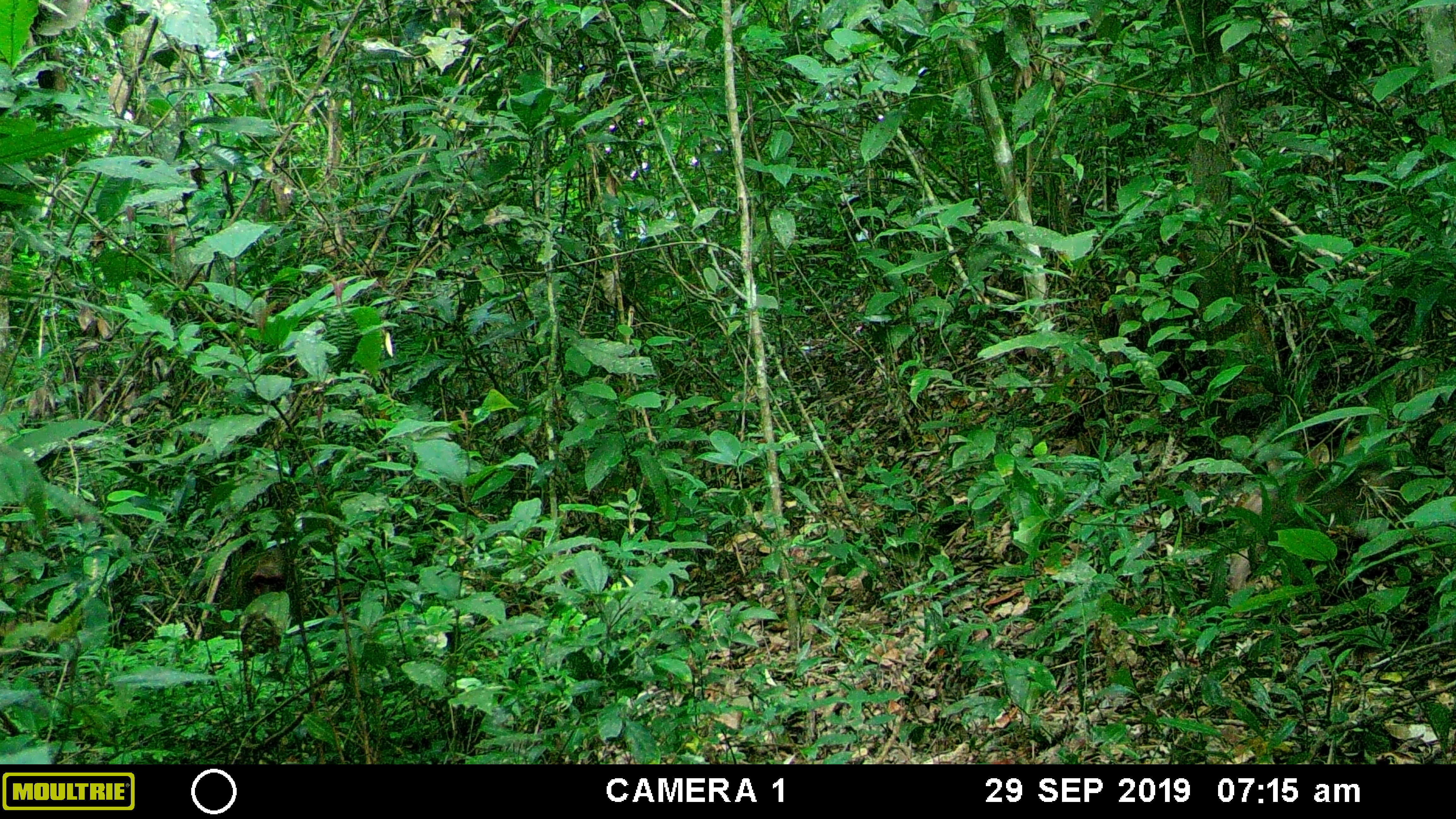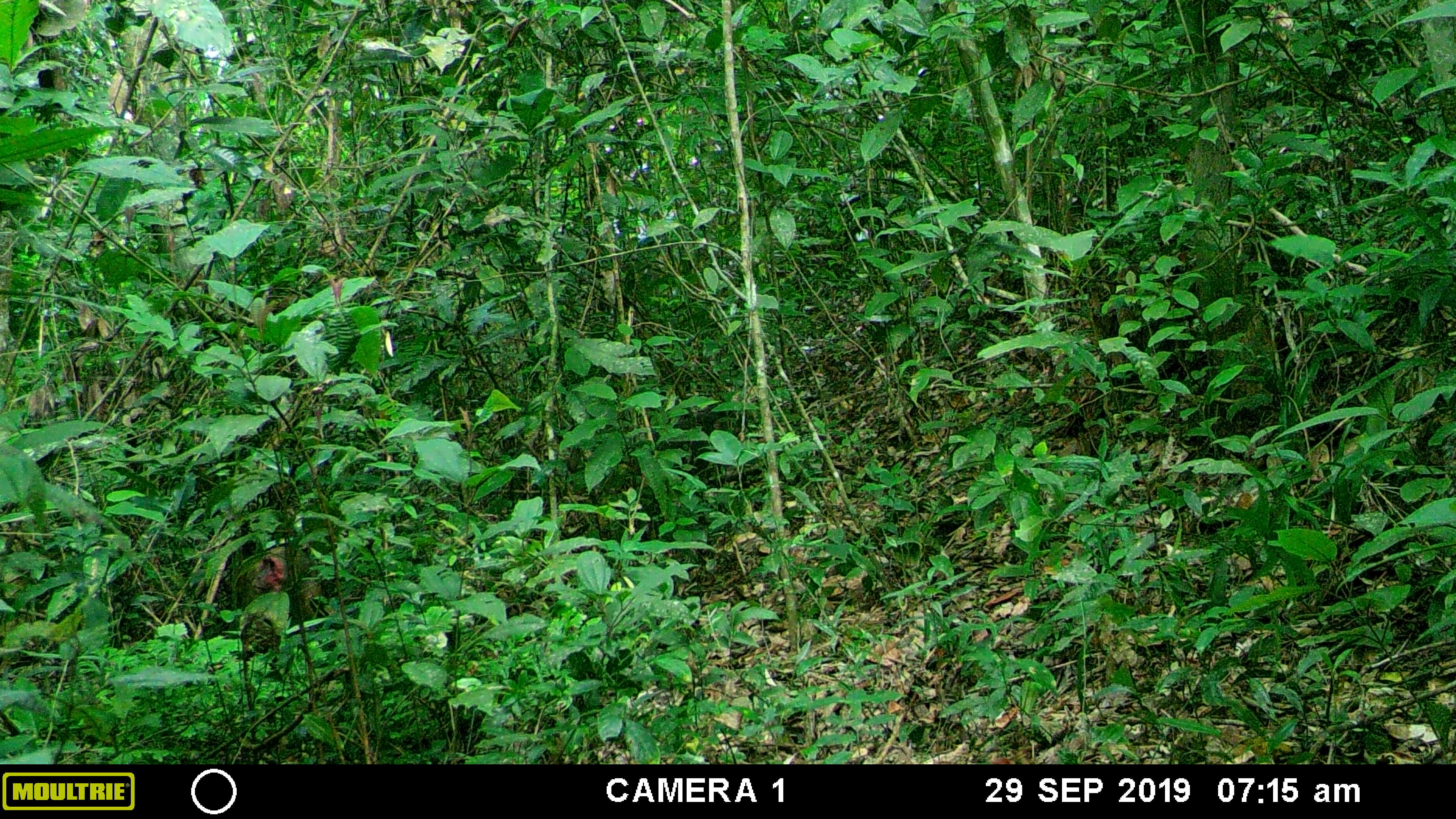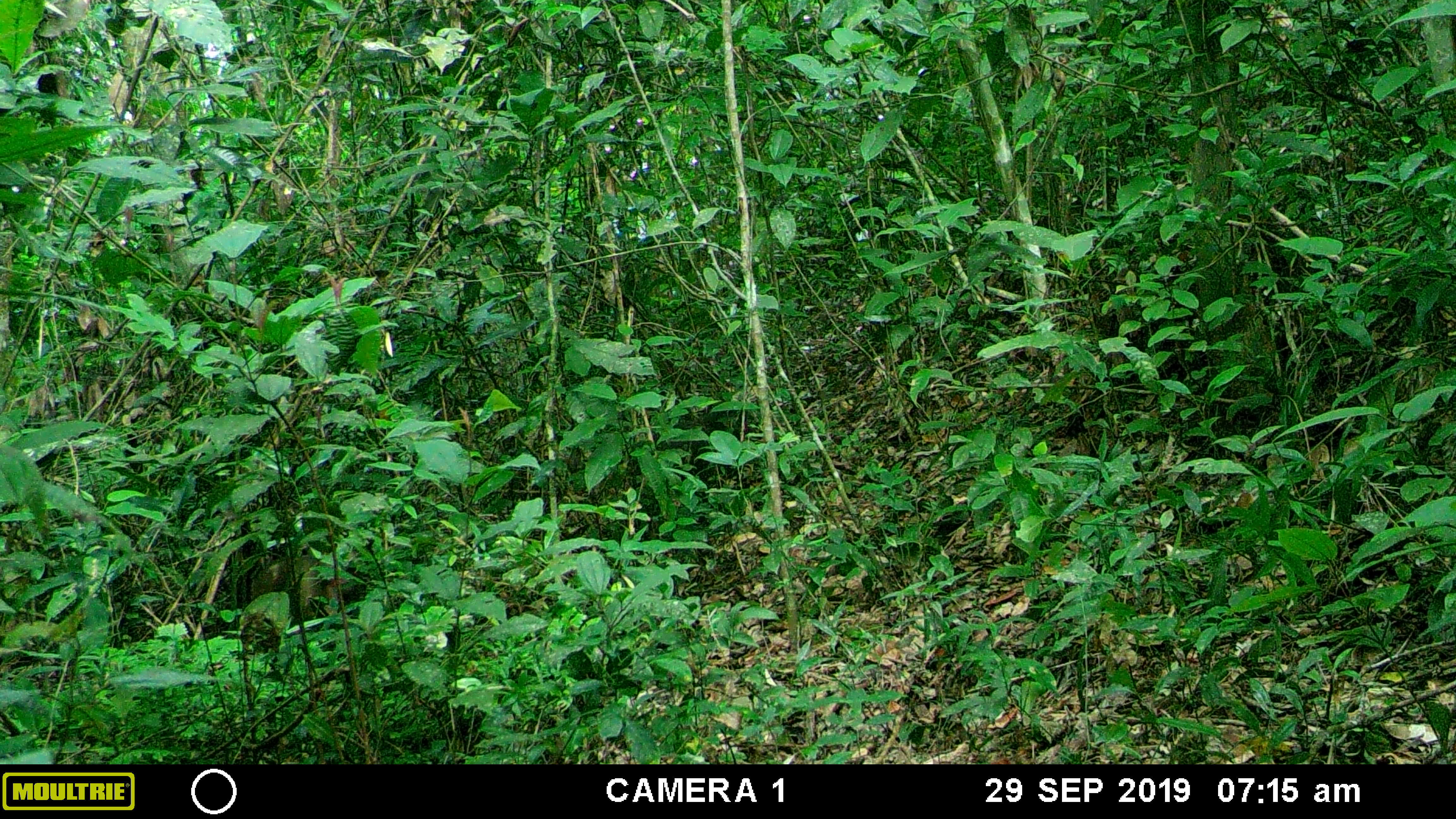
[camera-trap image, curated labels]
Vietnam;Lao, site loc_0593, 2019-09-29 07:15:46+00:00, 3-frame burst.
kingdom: Animalia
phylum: Chordata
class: Mammalia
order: Primates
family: Cercopithecidae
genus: Macaca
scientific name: Macaca arctoides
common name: stump-tailed macaque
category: stump tailed macaque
Stump tailed macaque (stump-tailed macaque) (Macaca arctoides). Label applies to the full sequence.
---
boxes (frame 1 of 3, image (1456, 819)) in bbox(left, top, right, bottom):
stump tailed macaque: bbox(245, 549, 294, 596)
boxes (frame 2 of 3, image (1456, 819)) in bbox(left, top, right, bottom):
stump tailed macaque: bbox(234, 546, 321, 627)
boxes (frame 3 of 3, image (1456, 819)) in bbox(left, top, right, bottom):
stump tailed macaque: bbox(249, 556, 348, 617)